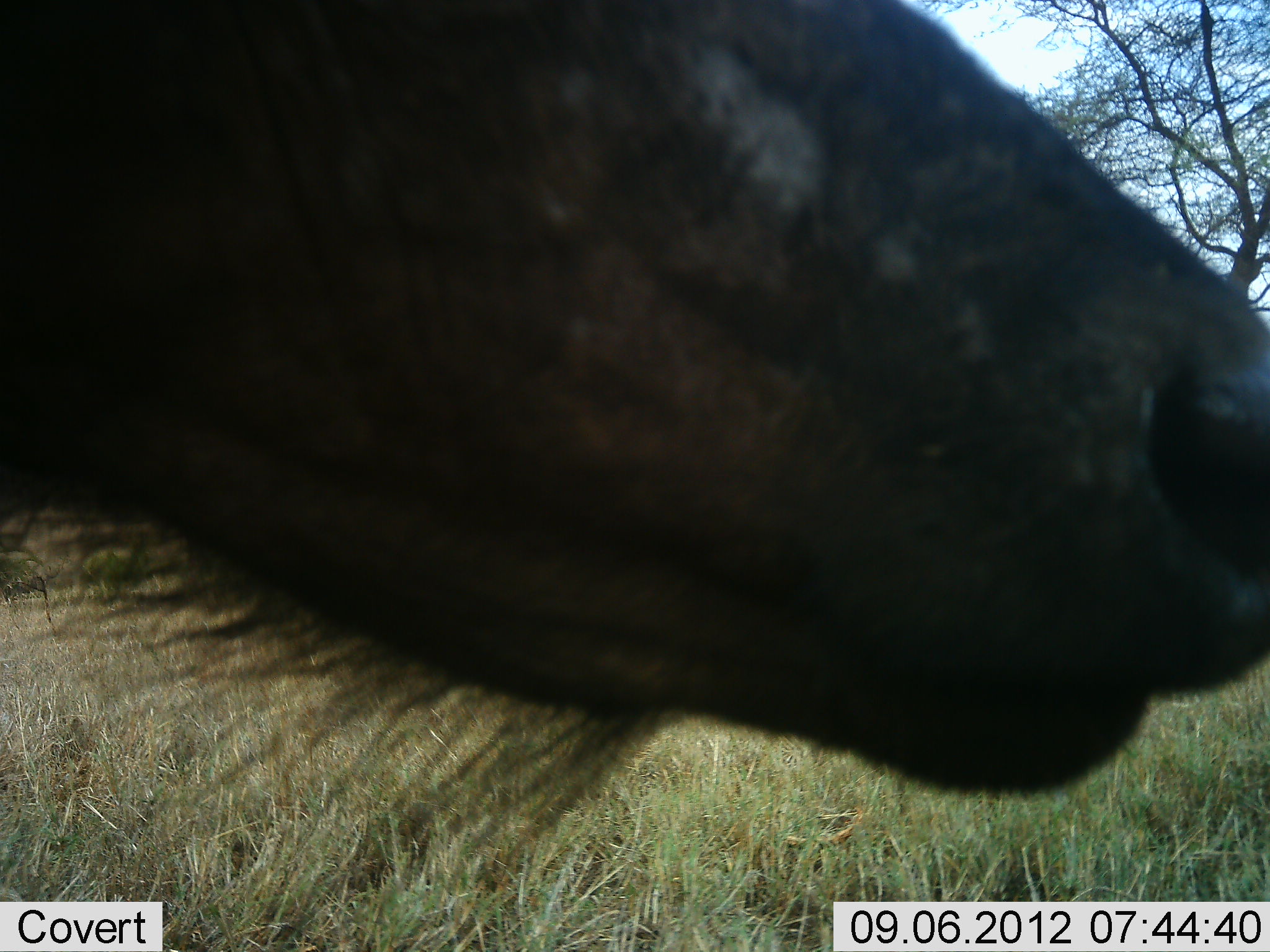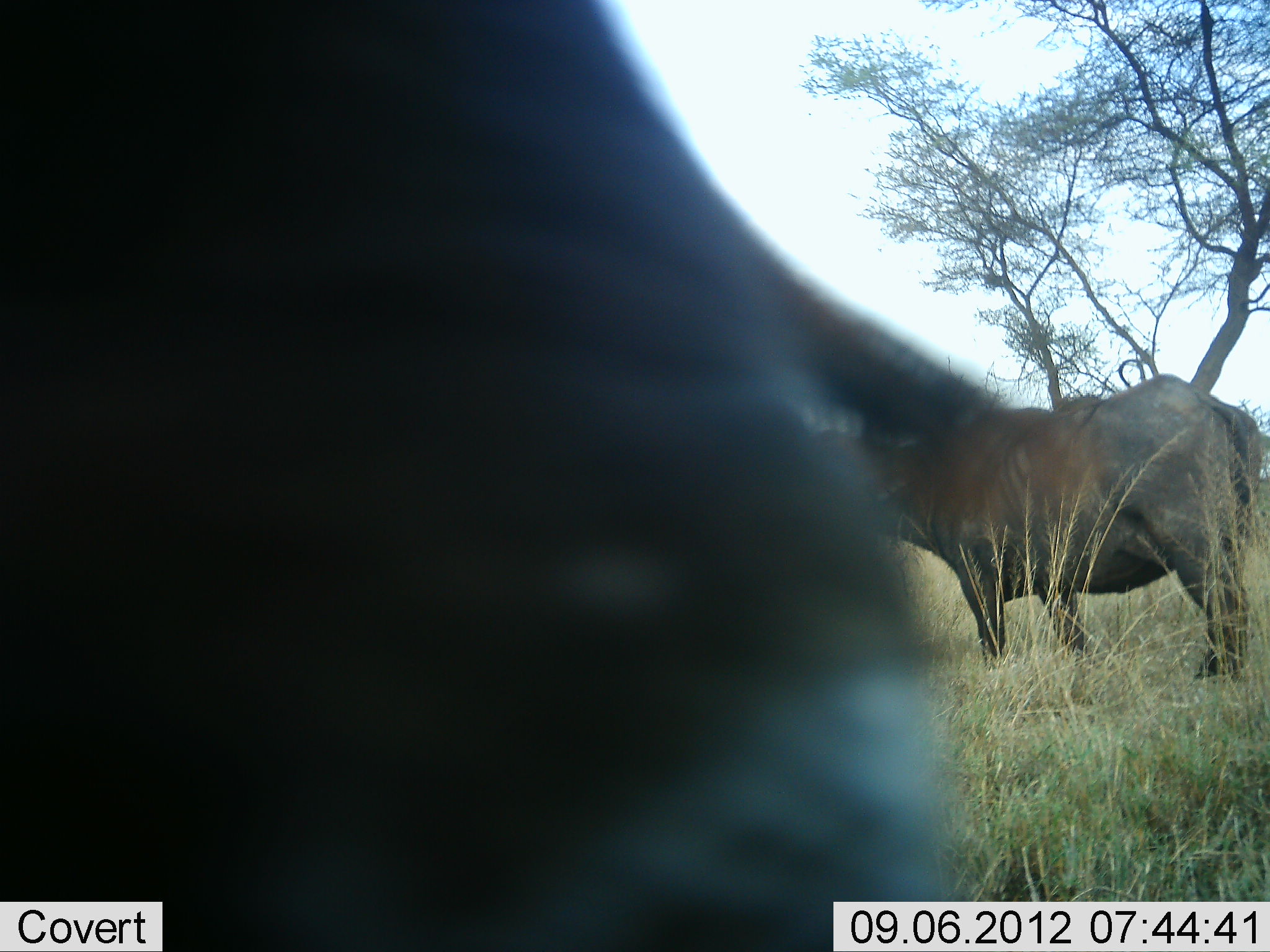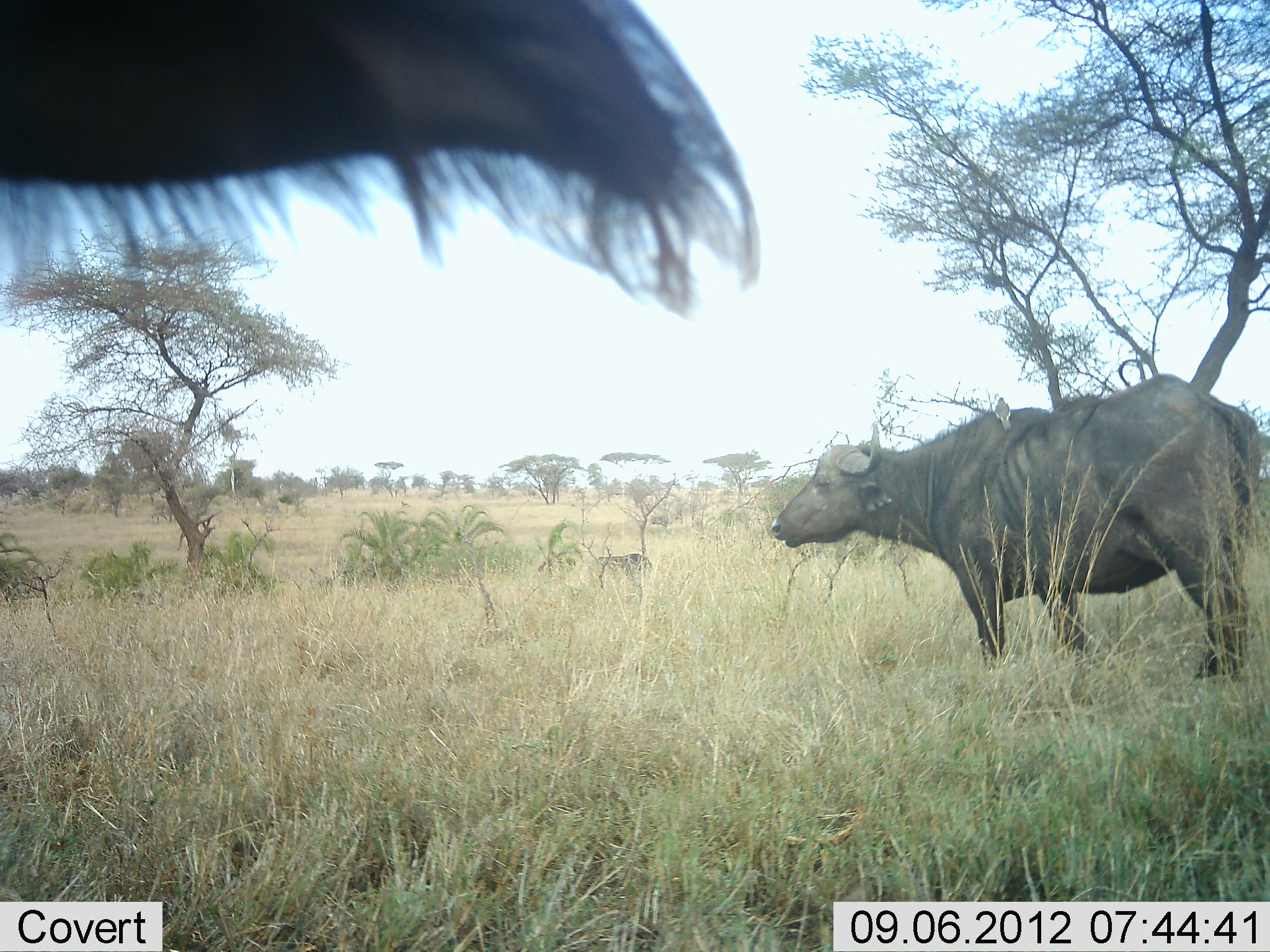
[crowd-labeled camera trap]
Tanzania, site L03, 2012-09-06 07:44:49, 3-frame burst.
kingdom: Animalia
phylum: Chordata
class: Mammalia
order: Artiodactyla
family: Bovidae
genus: Syncerus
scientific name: Syncerus caffer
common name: cape buffalo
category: buffalo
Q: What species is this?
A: Buffalo (cape buffalo) (Syncerus caffer).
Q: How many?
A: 2.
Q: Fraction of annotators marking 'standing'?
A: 100%.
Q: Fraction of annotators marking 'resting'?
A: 0%.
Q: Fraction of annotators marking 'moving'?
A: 10%.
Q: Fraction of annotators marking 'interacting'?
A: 0%.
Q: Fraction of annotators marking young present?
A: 0%.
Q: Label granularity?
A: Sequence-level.